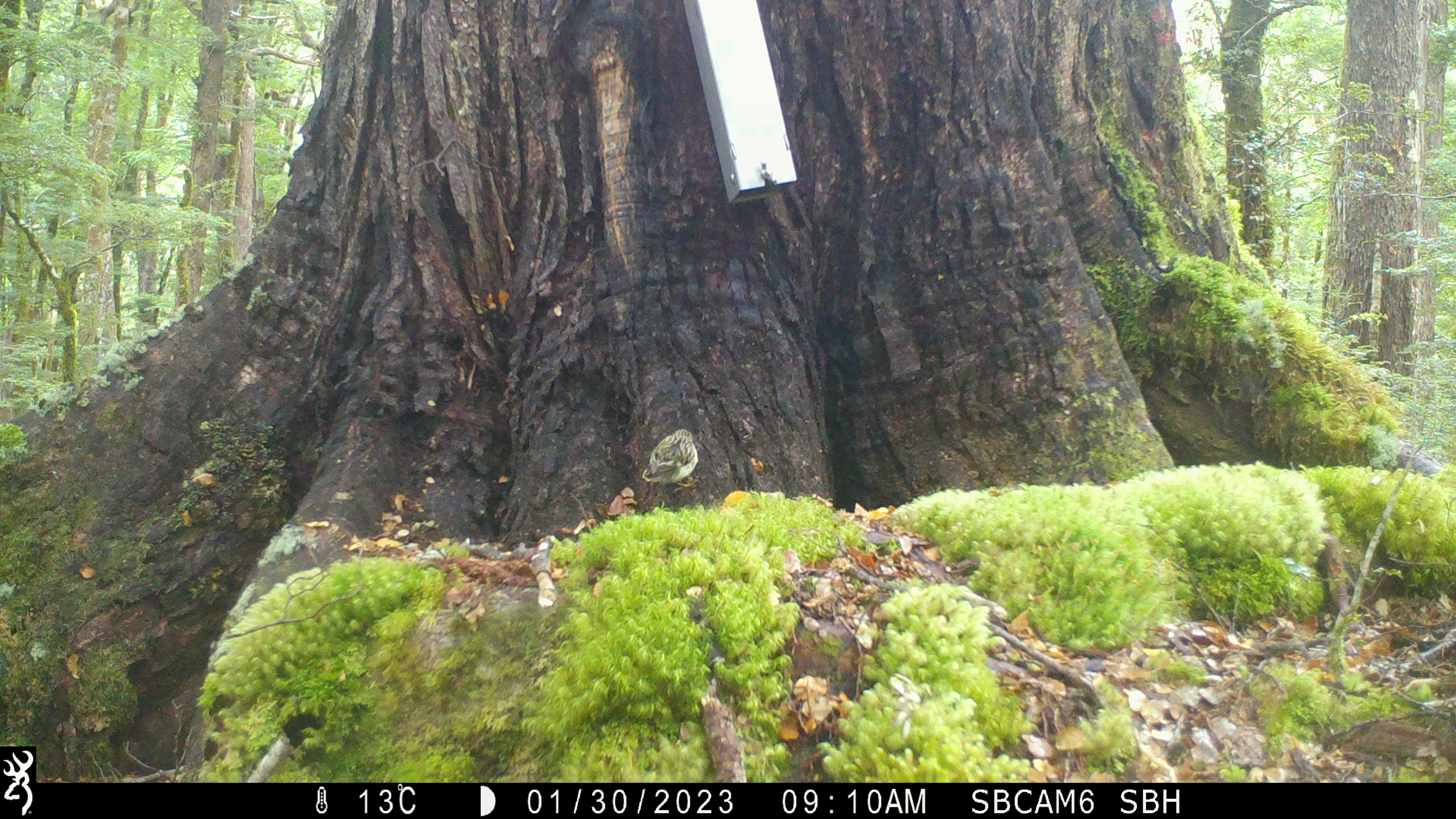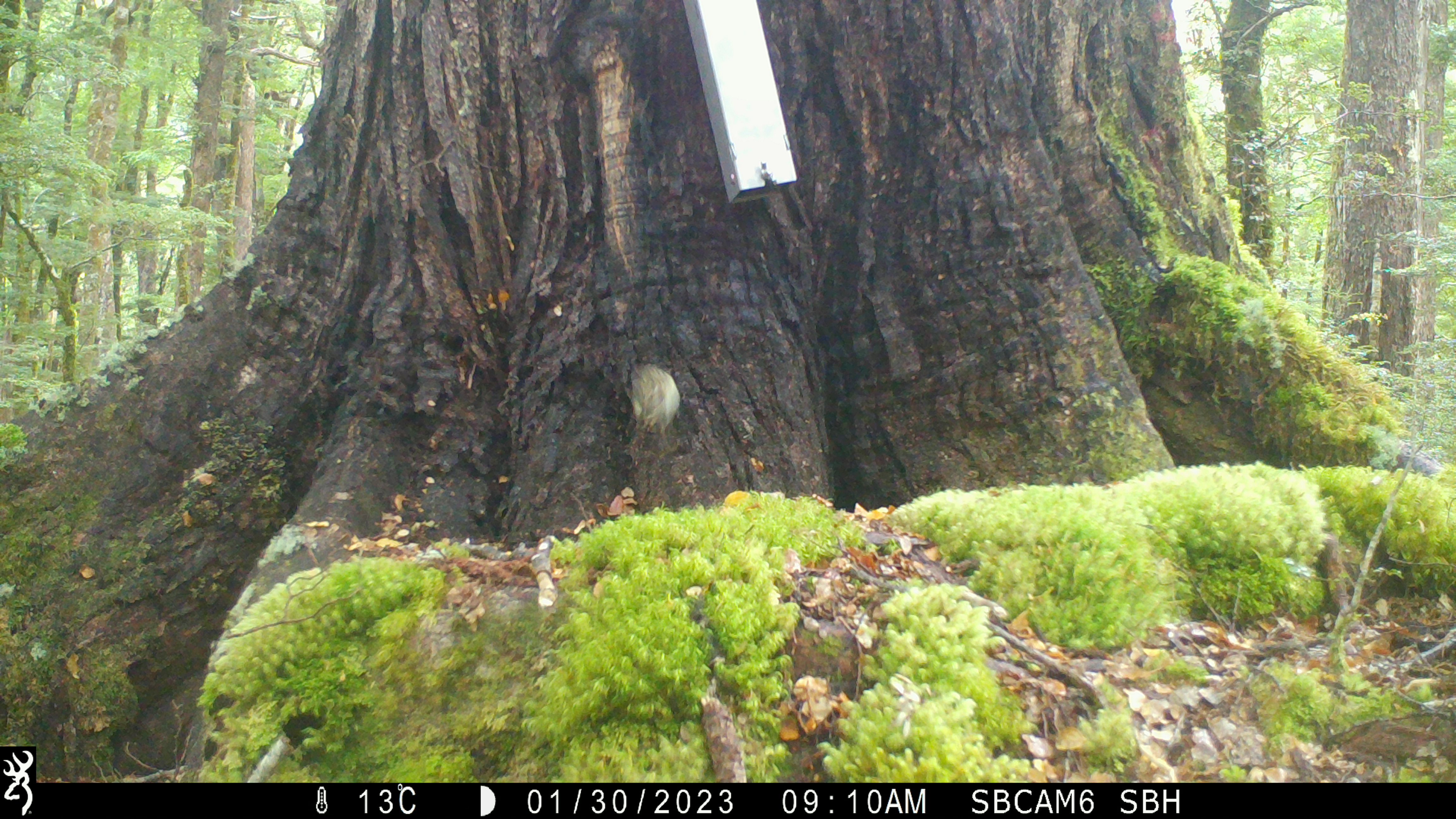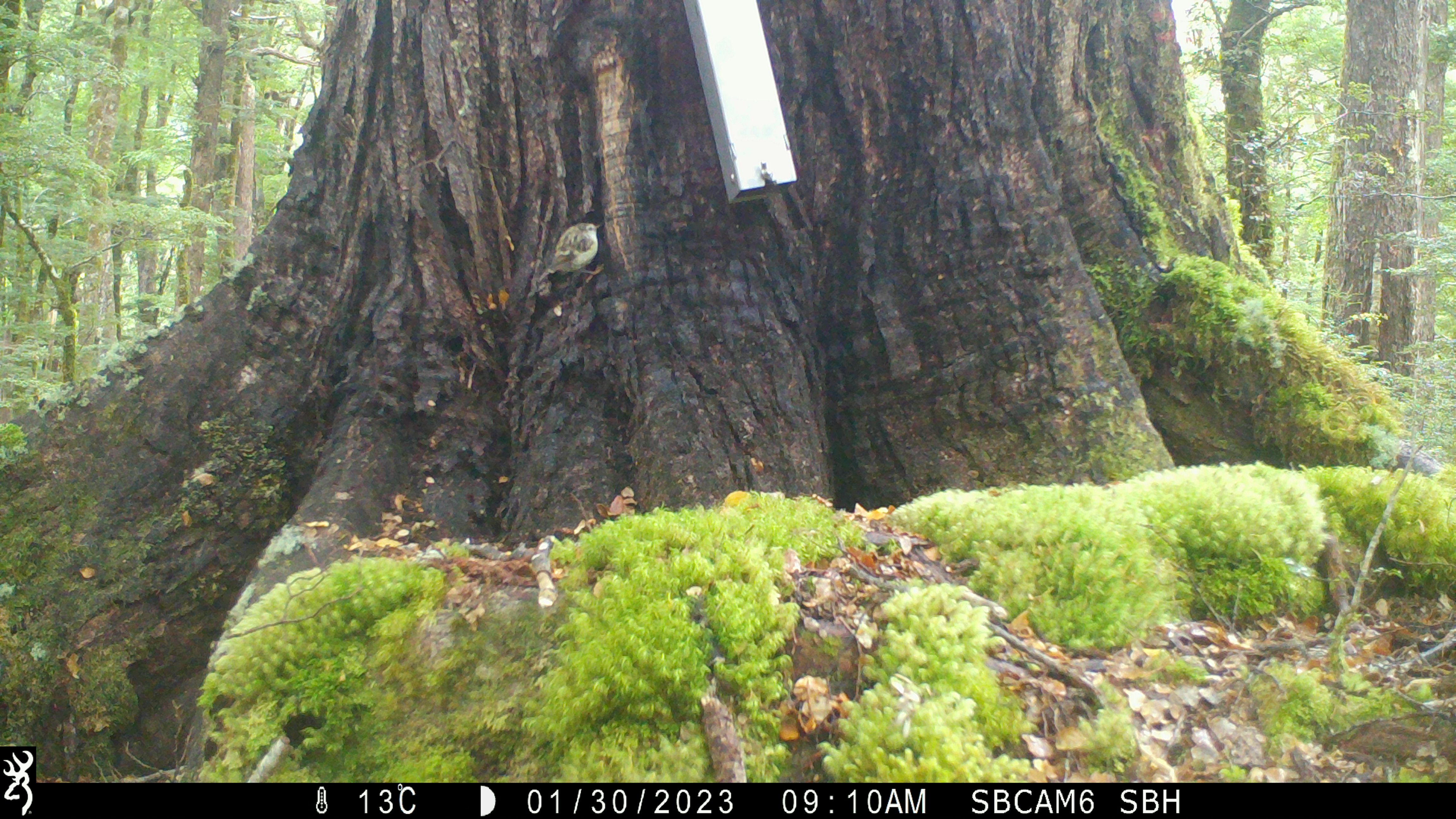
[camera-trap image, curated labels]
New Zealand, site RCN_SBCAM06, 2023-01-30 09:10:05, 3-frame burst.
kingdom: Animalia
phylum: Chordata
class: Aves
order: Passeriformes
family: Acanthisittidae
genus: Acanthisitta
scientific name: Acanthisitta chloris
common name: rifleman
Rifleman (Acanthisitta chloris).